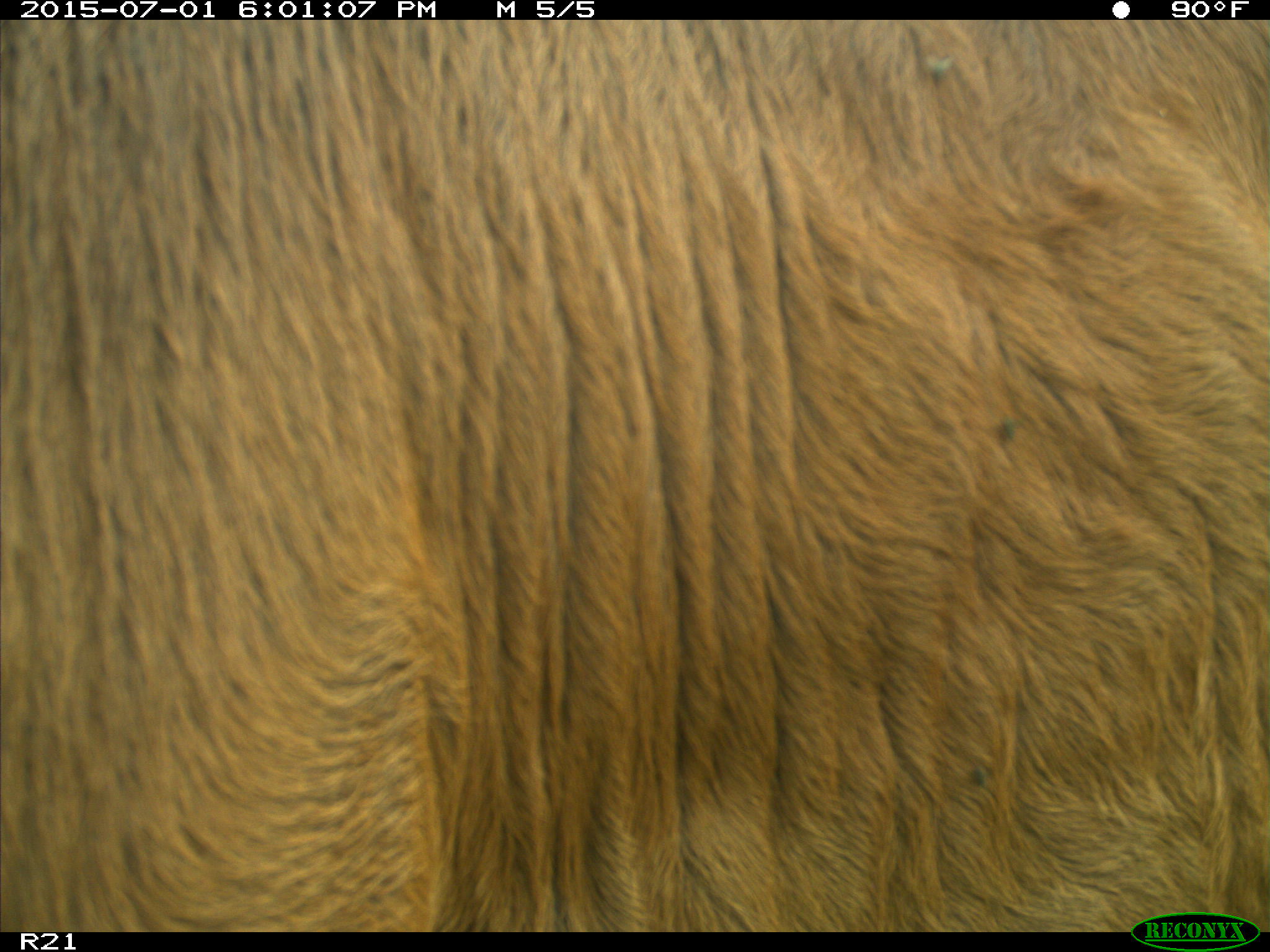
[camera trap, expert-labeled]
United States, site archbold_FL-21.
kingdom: Animalia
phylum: Chordata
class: Mammalia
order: Artiodactyla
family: Bovidae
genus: Bos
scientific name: Bos taurus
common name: domestic cow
Bos taurus (domestic cow).